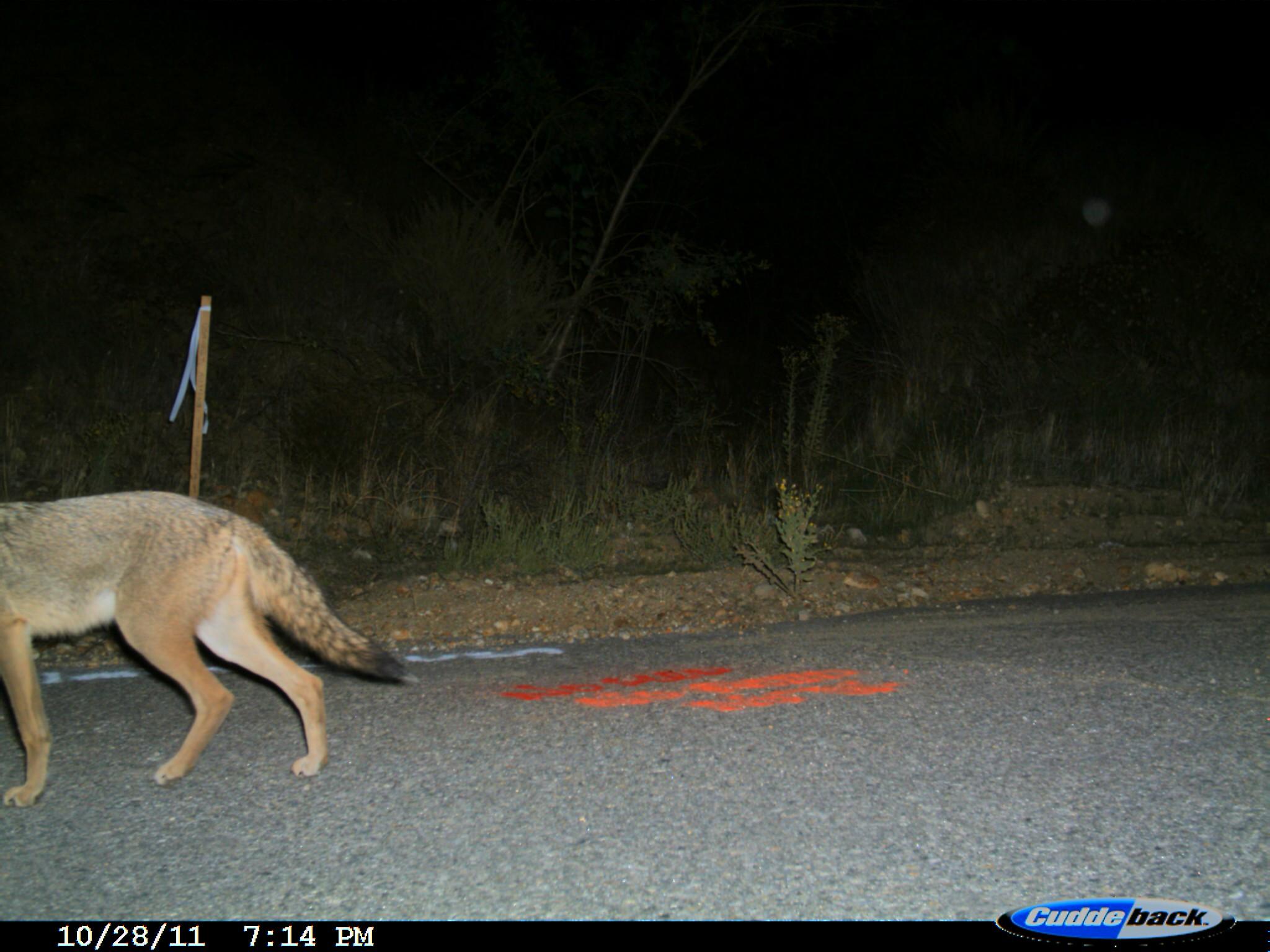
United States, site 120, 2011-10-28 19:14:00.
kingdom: Animalia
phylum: Chordata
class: Mammalia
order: Carnivora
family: Canidae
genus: Canis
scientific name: Canis latrans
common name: coyote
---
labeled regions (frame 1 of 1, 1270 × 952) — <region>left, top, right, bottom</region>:
coyote: <region>0, 482, 418, 809</region>